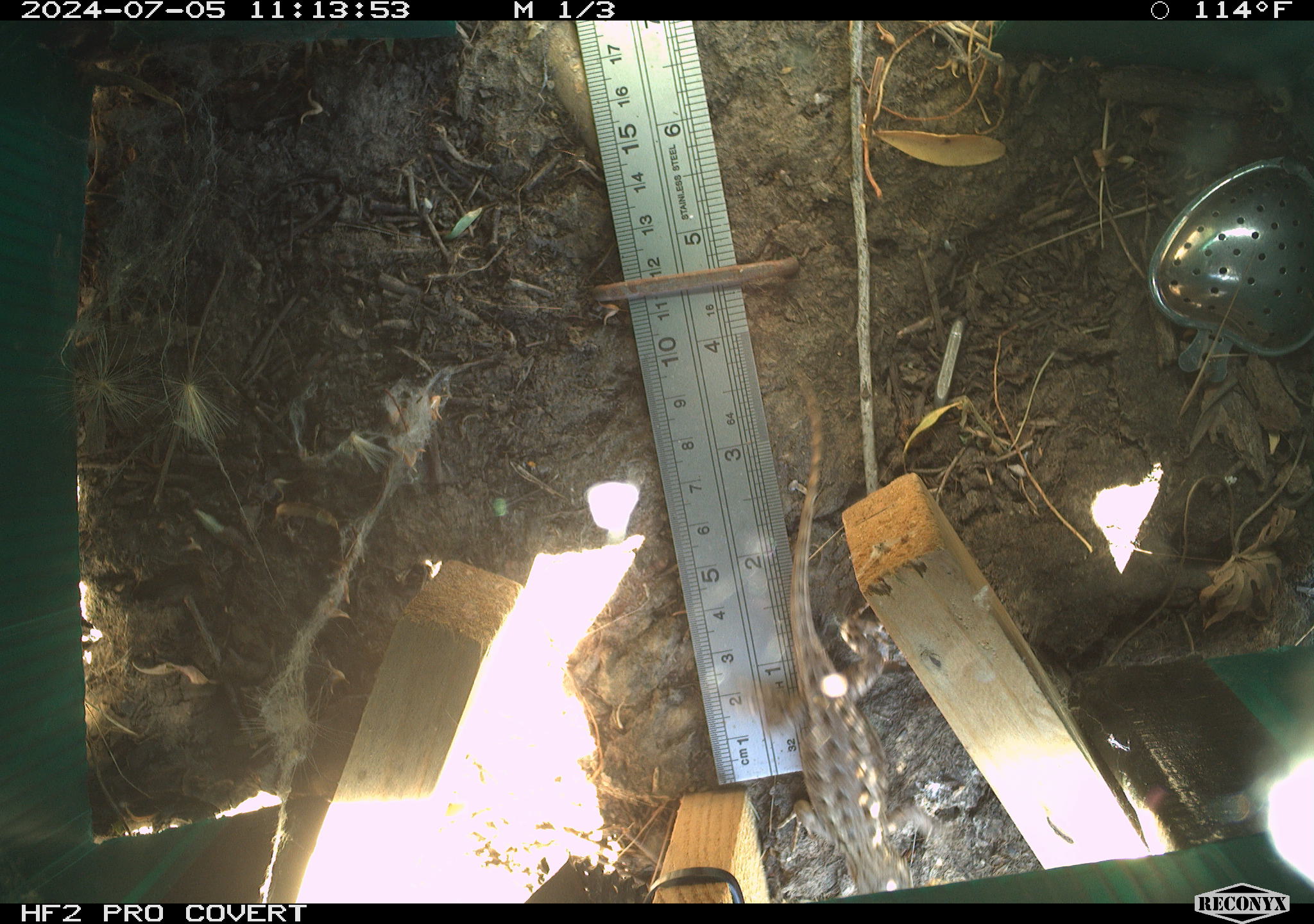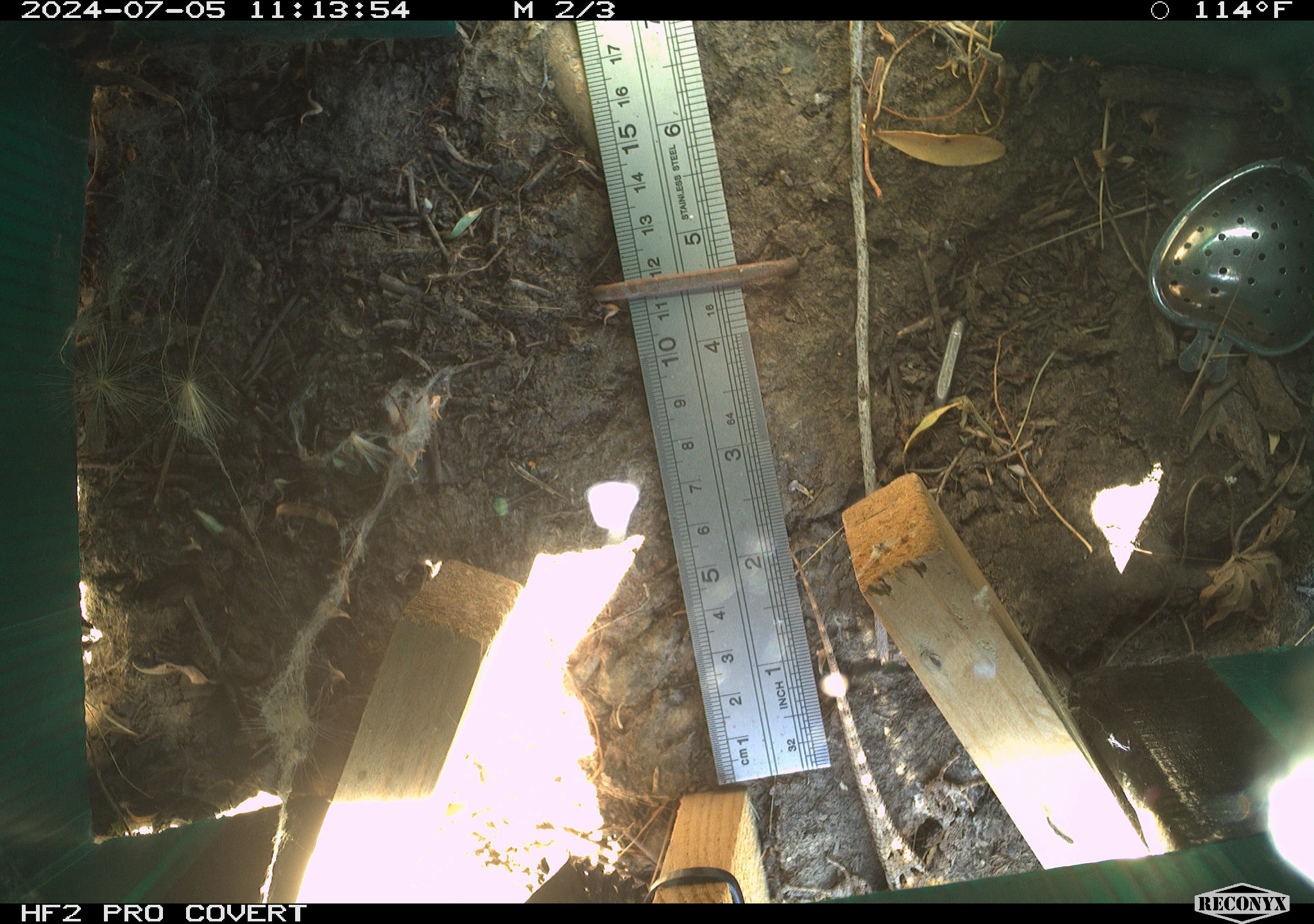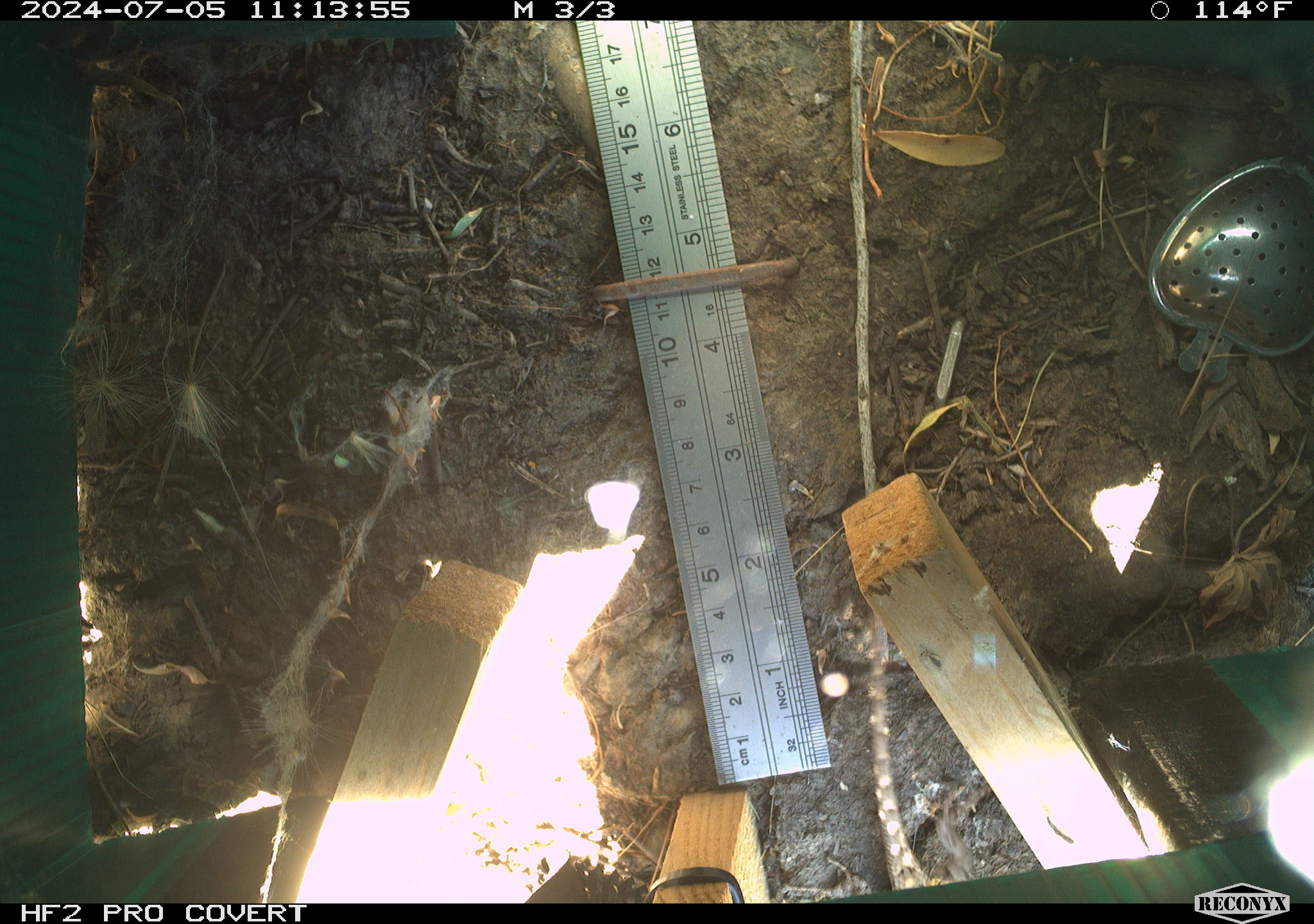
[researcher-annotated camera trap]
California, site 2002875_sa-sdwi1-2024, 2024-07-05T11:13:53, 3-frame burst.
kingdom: Animalia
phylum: Chordata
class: Reptilia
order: Squamata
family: Phrynosomatidae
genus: Sceloporus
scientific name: Sceloporus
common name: spiny lizards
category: sceloporus species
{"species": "sceloporus species (spiny lizards) (Sceloporus)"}